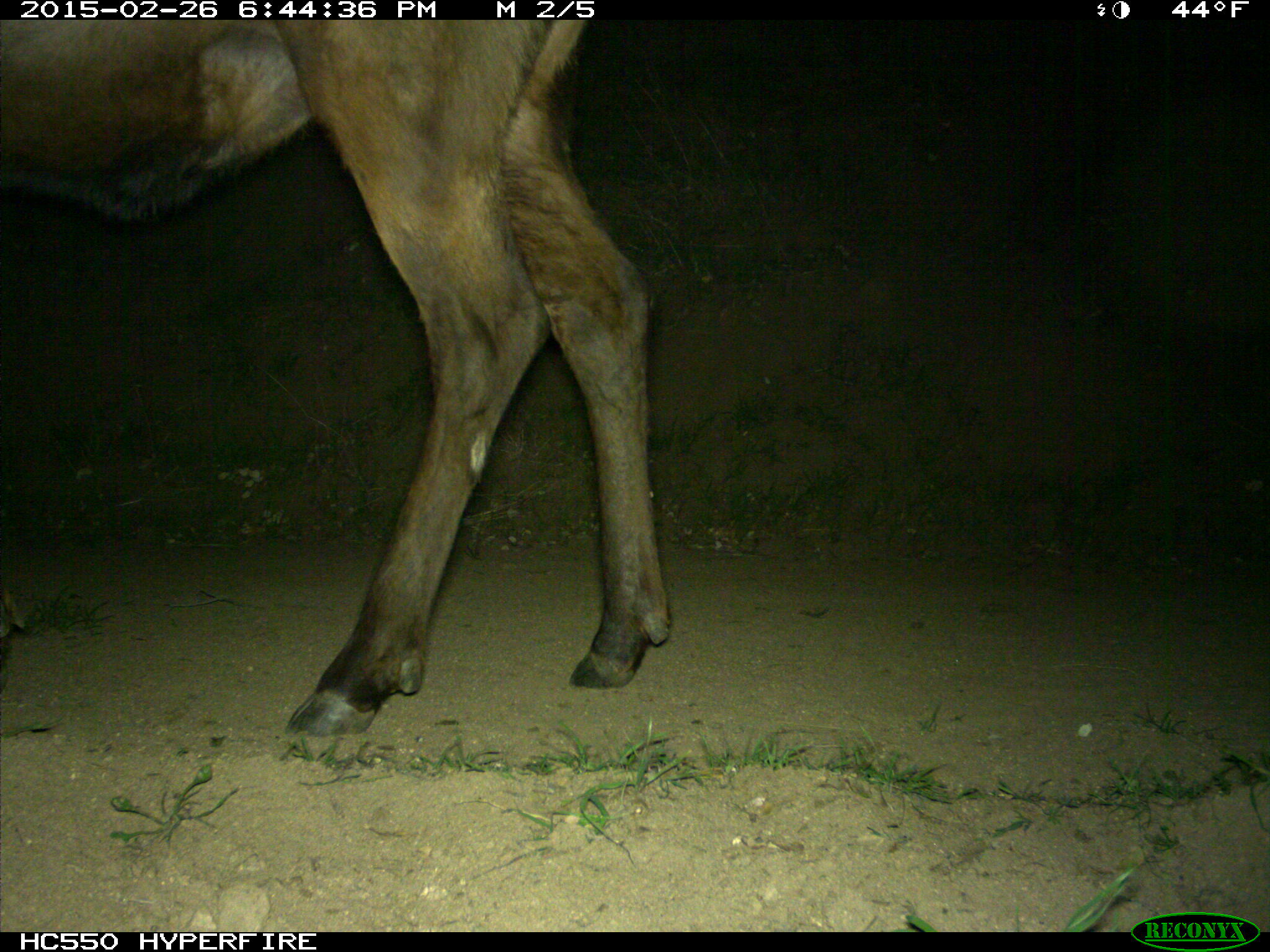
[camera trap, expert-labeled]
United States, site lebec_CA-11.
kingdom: Animalia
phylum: Chordata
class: Mammalia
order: Artiodactyla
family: Cervidae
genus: Cervus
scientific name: Cervus canadensis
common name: elk